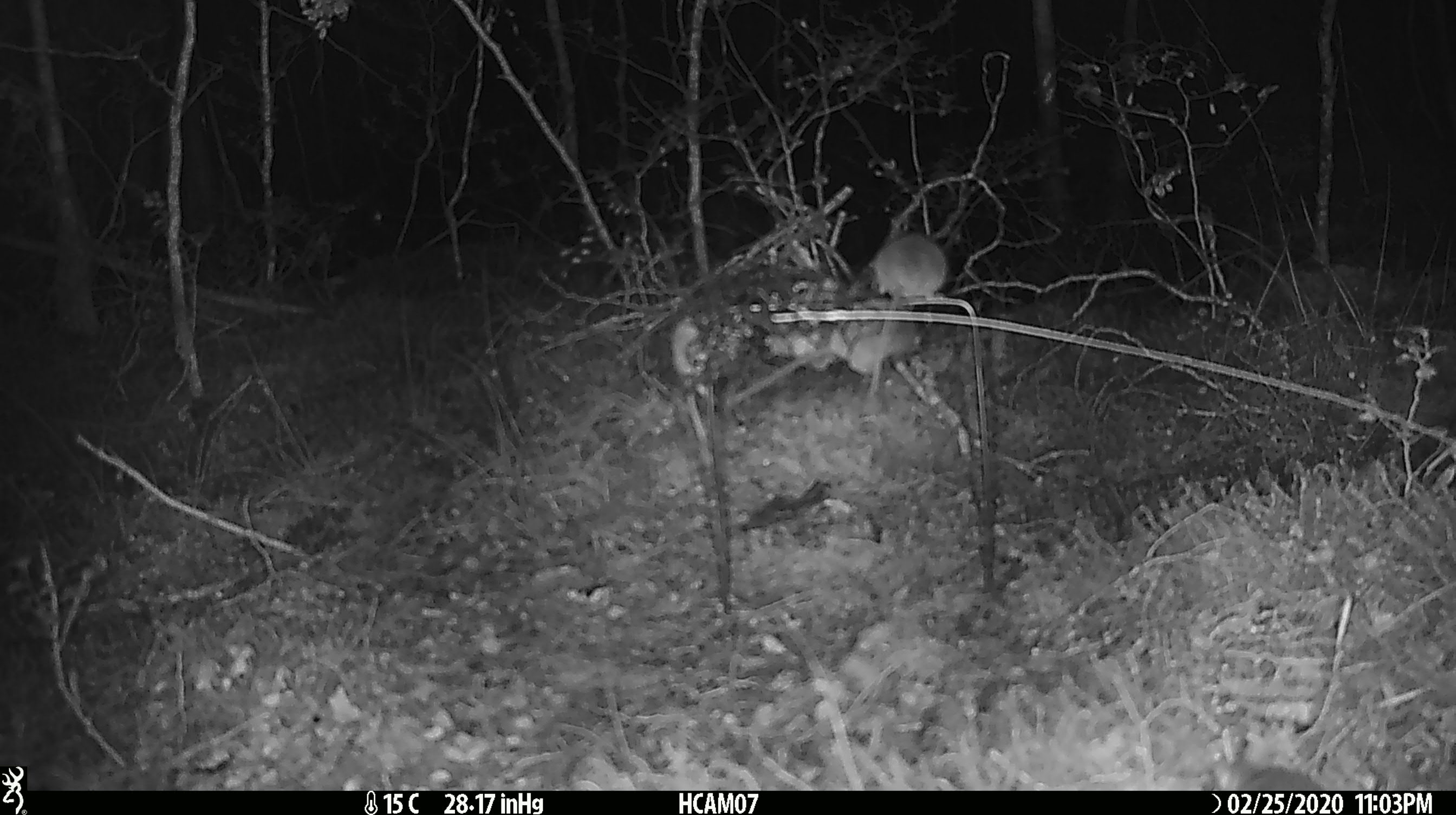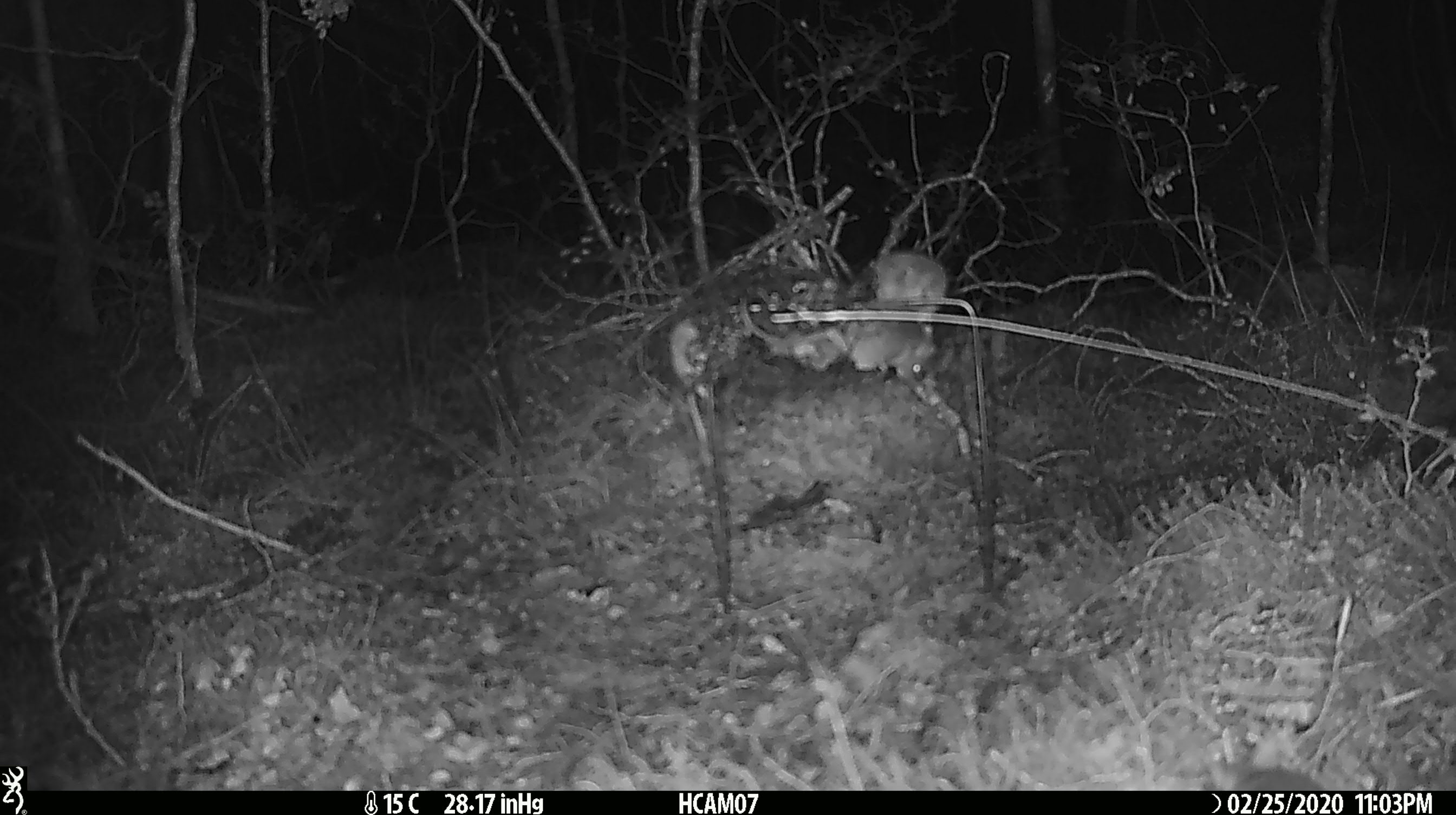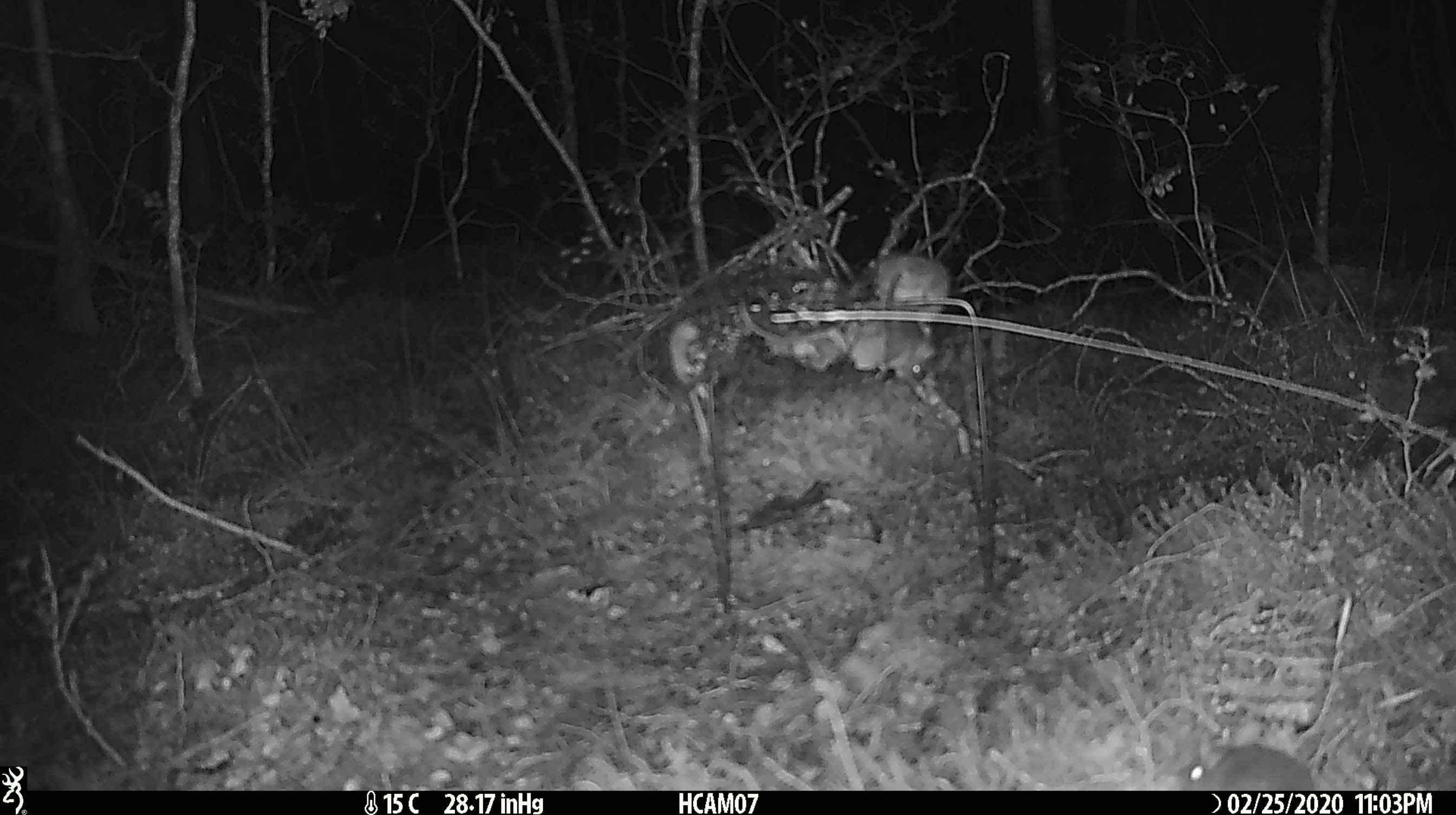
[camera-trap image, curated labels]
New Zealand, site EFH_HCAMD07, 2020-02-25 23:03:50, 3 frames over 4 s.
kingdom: Animalia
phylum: Chordata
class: Mammalia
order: Rodentia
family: Muridae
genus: Mus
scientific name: Mus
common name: mouse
Mouse (Mus).